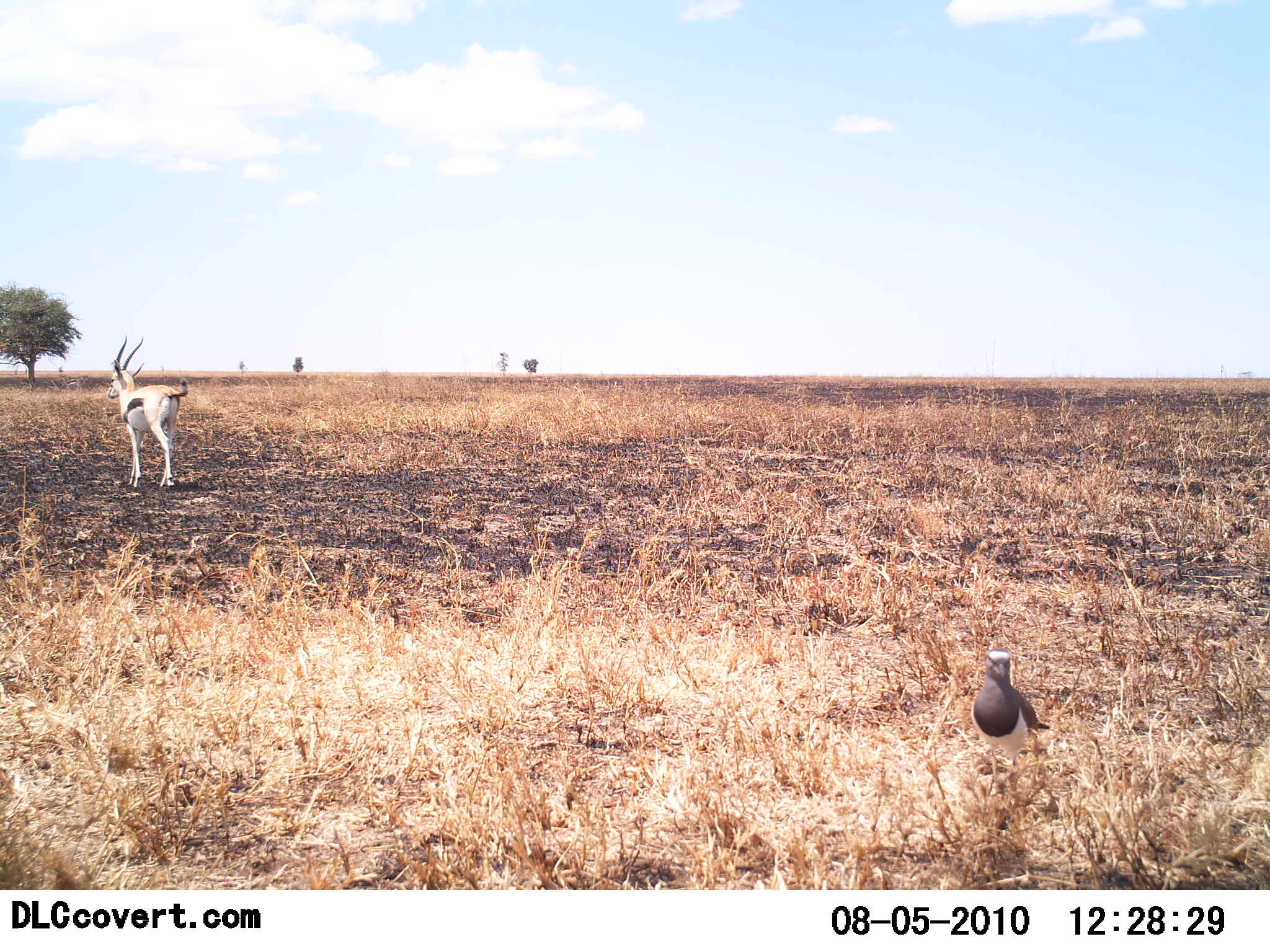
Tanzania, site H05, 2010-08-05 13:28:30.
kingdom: Animalia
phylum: Chordata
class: Mammalia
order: Artiodactyla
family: Bovidae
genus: Eudorcas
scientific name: Eudorcas thomsonii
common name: thomson's gazelle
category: gazellethomsons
Gazellethomsons (thomson's gazelle) (Eudorcas thomsonii), count 1. Behavior (volunteer vote fractions): standing 56%, resting 0%, moving 44%, interacting 0%. Young present (vote fraction): 0%. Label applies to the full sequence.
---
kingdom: Animalia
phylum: Chordata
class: Aves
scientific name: Aves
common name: bird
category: otherbird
Otherbird (bird) (Aves), count 1. Behavior (volunteer vote fractions): standing 100%, resting 0%, moving 0%, interacting 0%. Young present (vote fraction): 0%. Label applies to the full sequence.